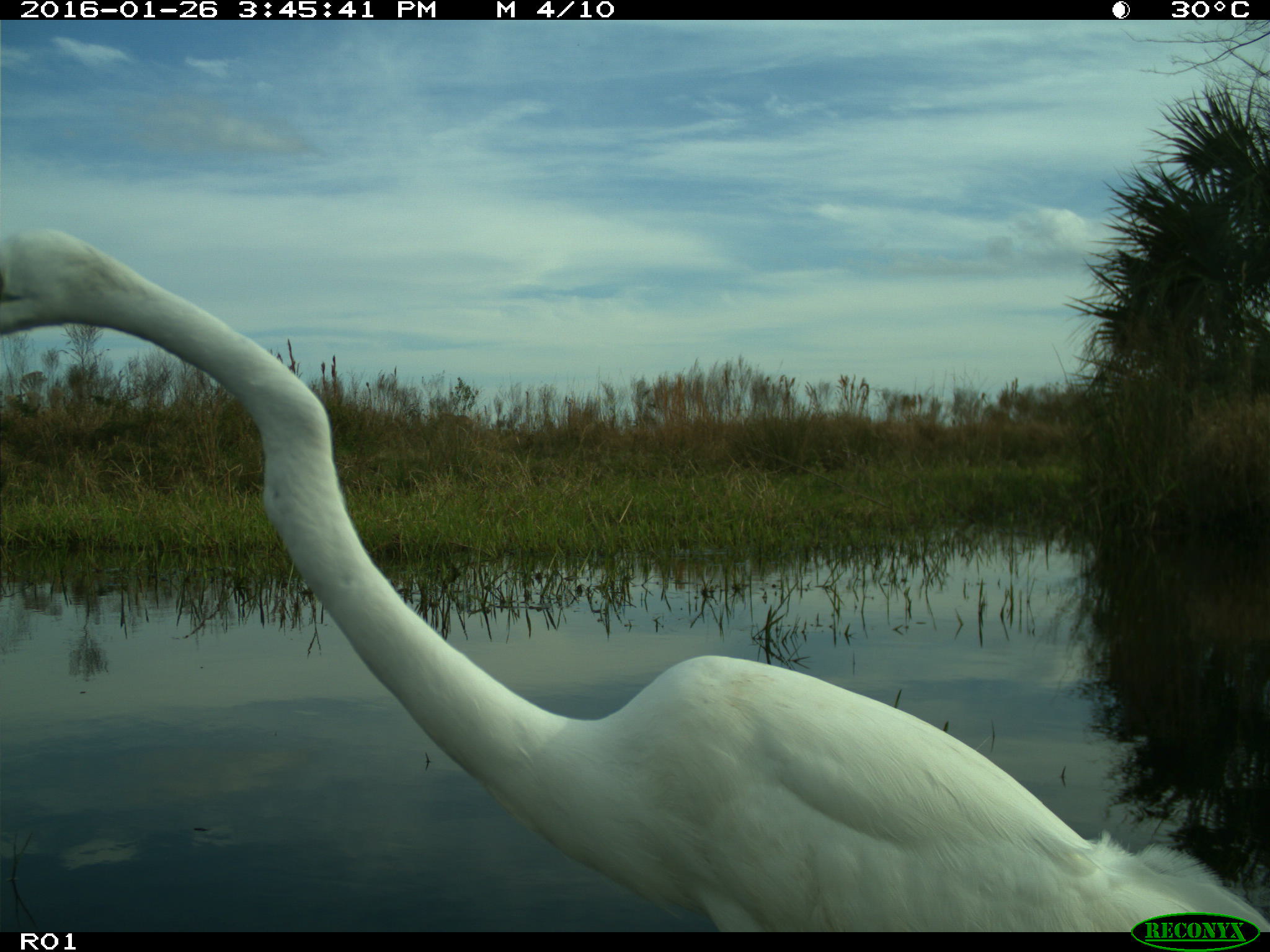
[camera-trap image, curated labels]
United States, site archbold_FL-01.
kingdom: Animalia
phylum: Chordata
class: Aves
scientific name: Aves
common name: birds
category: unidentified bird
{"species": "unidentified bird (birds) (Aves)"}